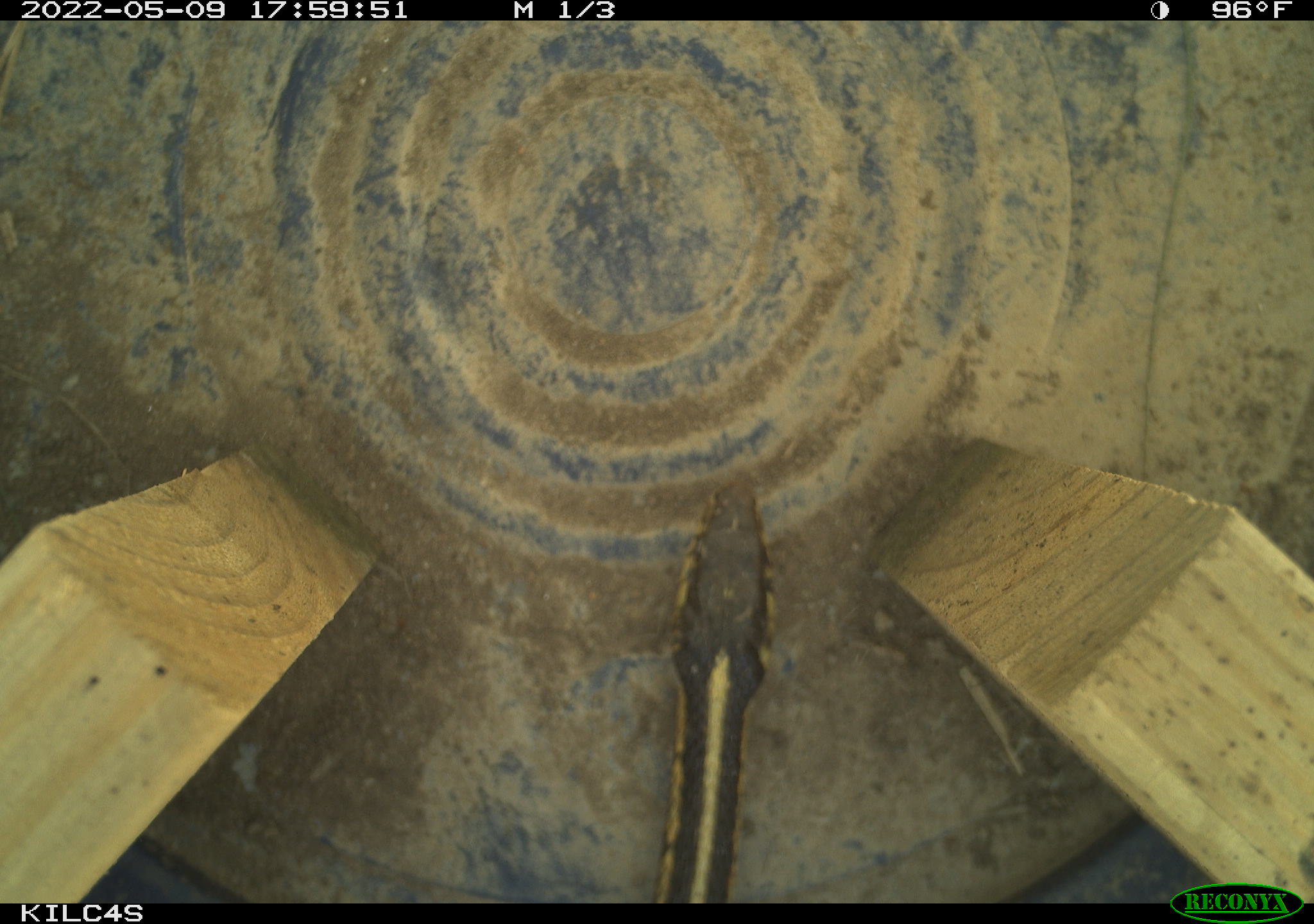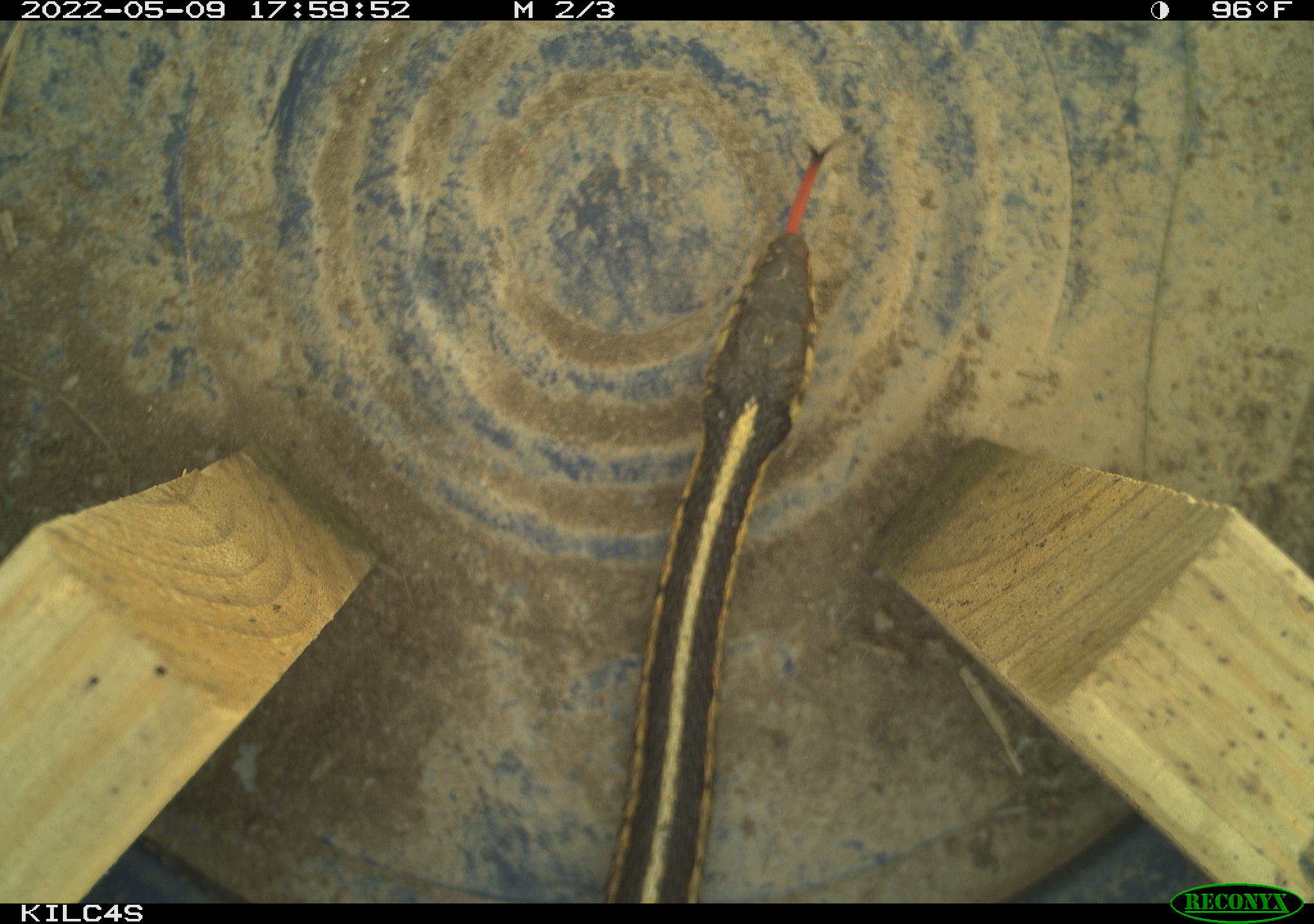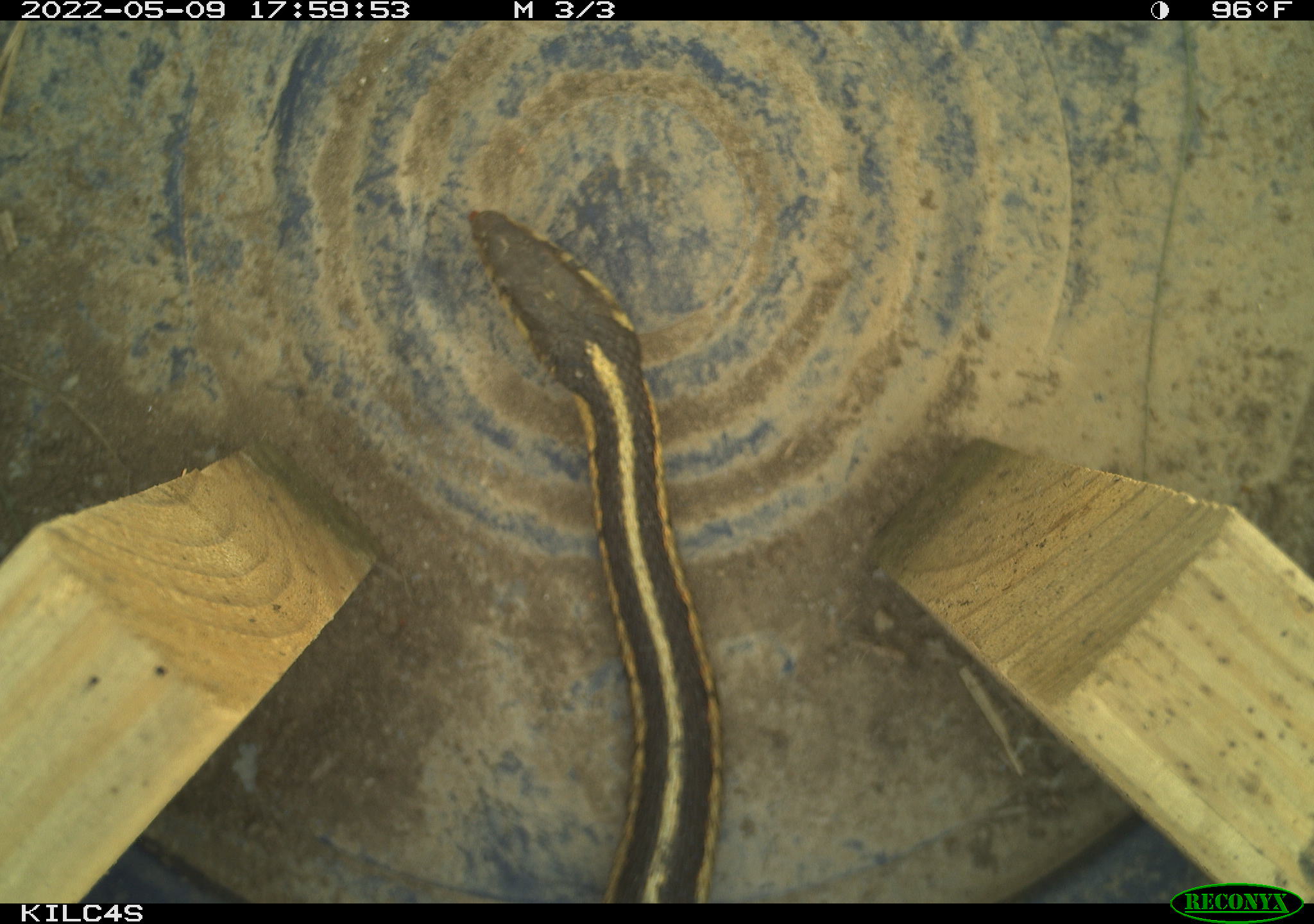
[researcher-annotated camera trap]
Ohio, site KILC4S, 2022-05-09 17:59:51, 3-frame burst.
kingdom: Animalia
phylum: Chordata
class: Reptilia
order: Squamata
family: Colubridae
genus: Thamnophis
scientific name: Thamnophis sirtalis sirtalis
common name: eastern gartersnake